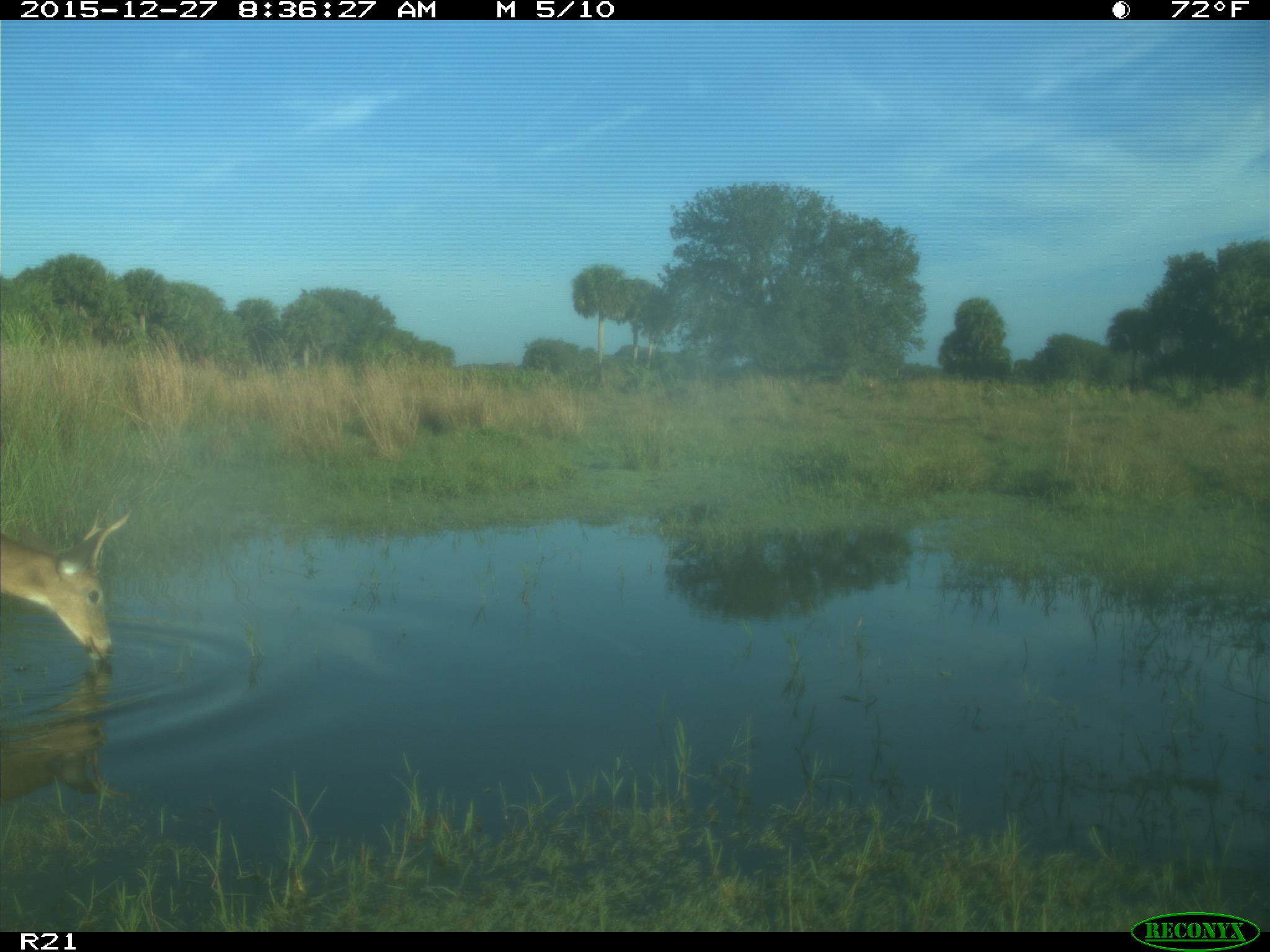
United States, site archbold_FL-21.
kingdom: Animalia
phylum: Chordata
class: Mammalia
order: Artiodactyla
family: Cervidae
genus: Odocoileus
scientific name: Odocoileus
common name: deer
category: unidentified deer